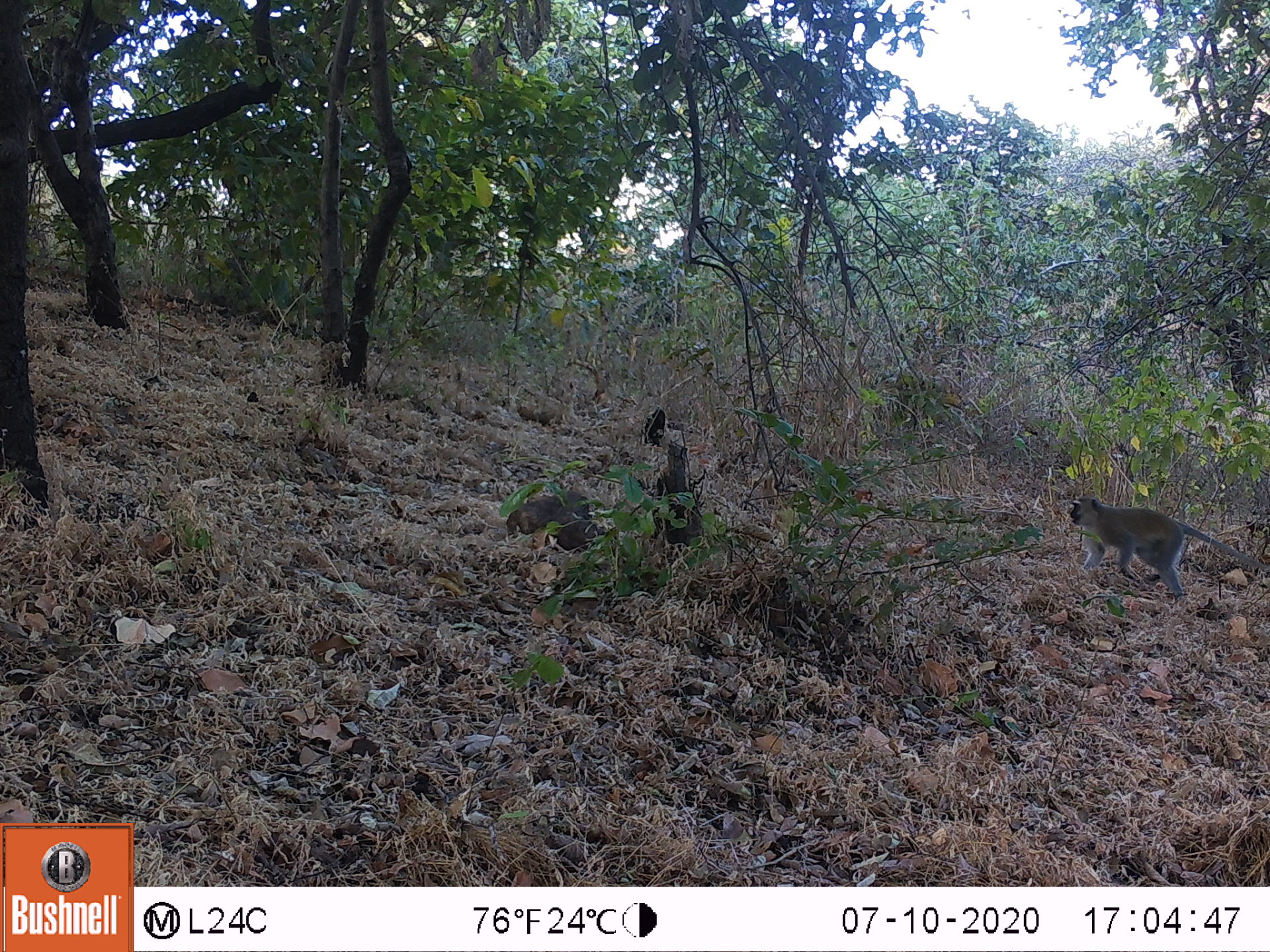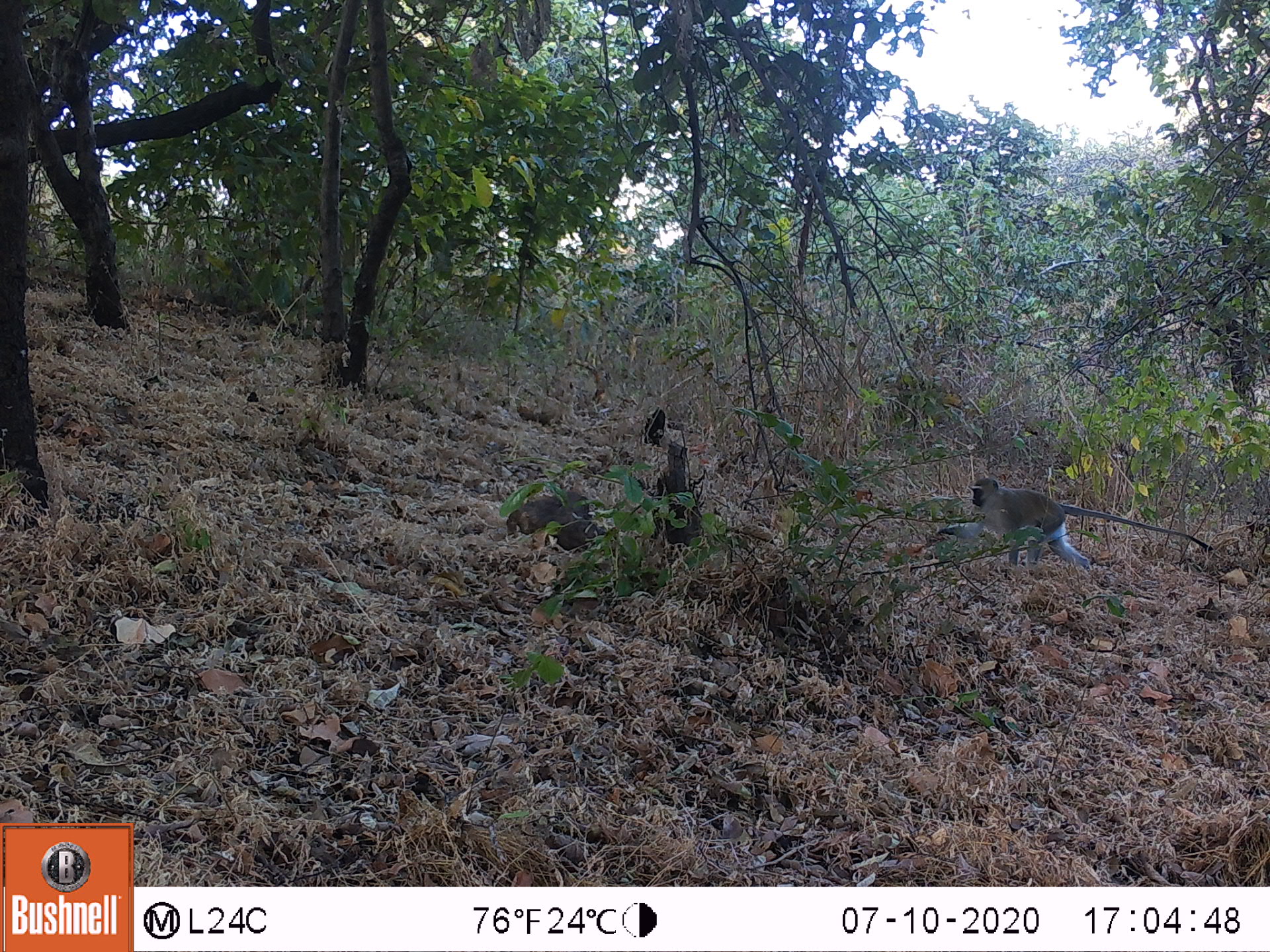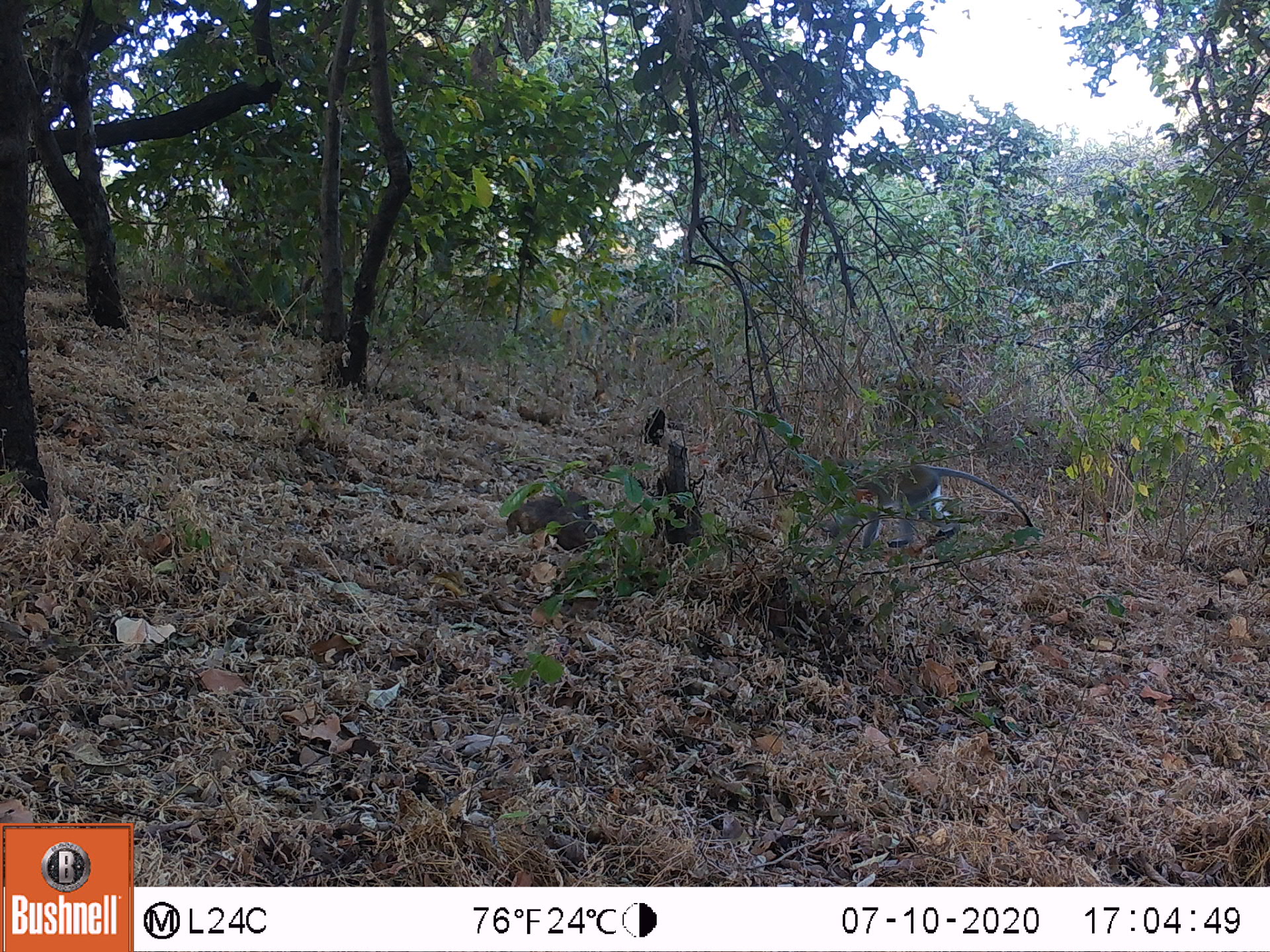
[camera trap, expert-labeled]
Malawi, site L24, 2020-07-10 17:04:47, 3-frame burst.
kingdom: Animalia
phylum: Chordata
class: Mammalia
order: Primates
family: Cercopithecidae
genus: Chlorocebus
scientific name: Chlorocebus pygerythrus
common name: vervet monkey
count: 1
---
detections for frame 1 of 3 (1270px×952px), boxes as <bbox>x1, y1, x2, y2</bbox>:
vervet monkey: <bbox>1062, 483, 1262, 624</bbox>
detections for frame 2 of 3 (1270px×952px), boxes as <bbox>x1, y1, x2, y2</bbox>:
vervet monkey: <bbox>963, 471, 1214, 594</bbox>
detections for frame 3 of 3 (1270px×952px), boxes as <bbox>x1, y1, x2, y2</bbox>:
vervet monkey: <bbox>791, 441, 1035, 564</bbox>